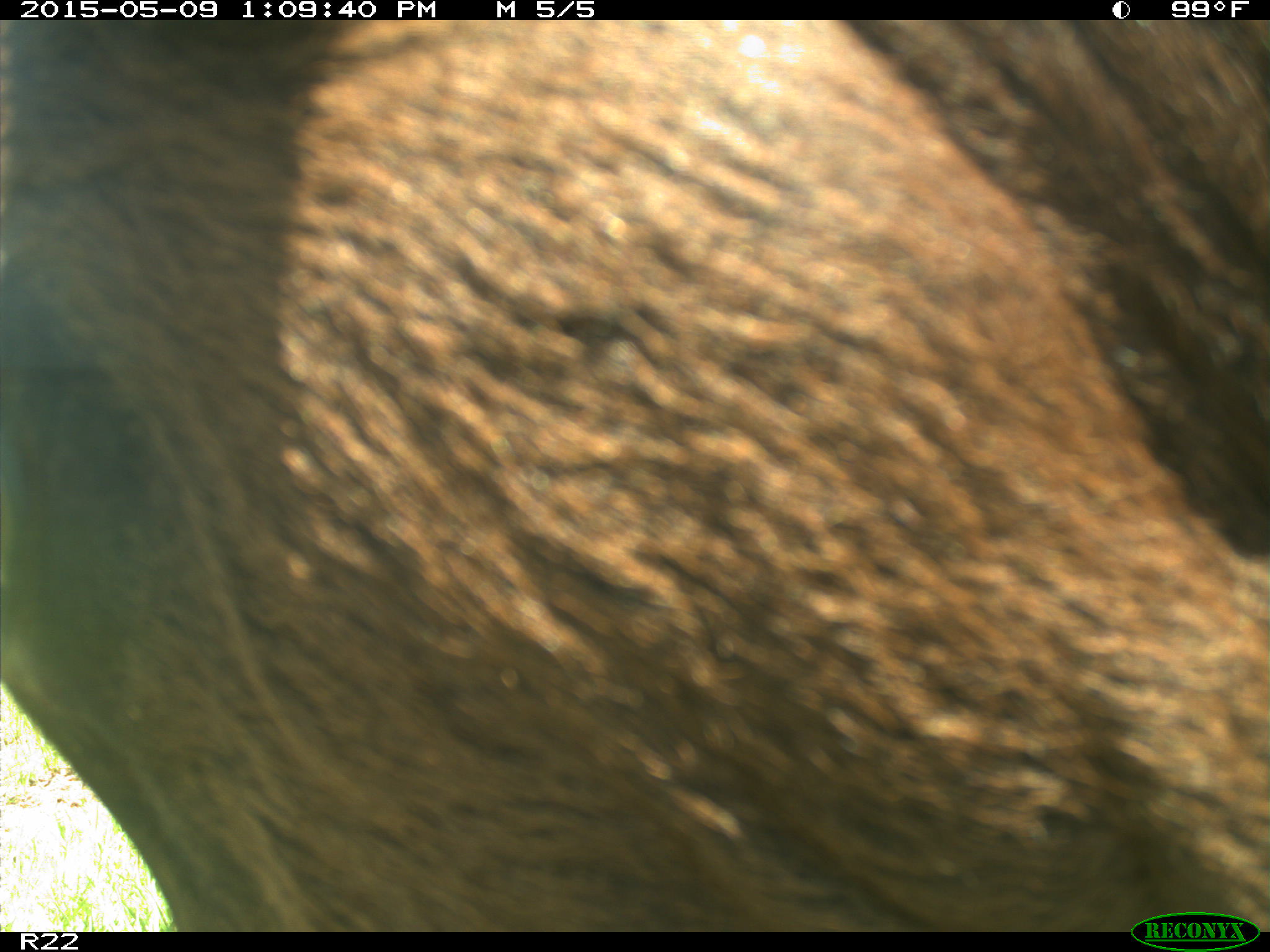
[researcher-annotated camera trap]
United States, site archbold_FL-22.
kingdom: Animalia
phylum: Chordata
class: Mammalia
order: Artiodactyla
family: Bovidae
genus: Bos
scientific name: Bos taurus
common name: domestic cow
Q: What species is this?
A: Bos taurus (domestic cow).